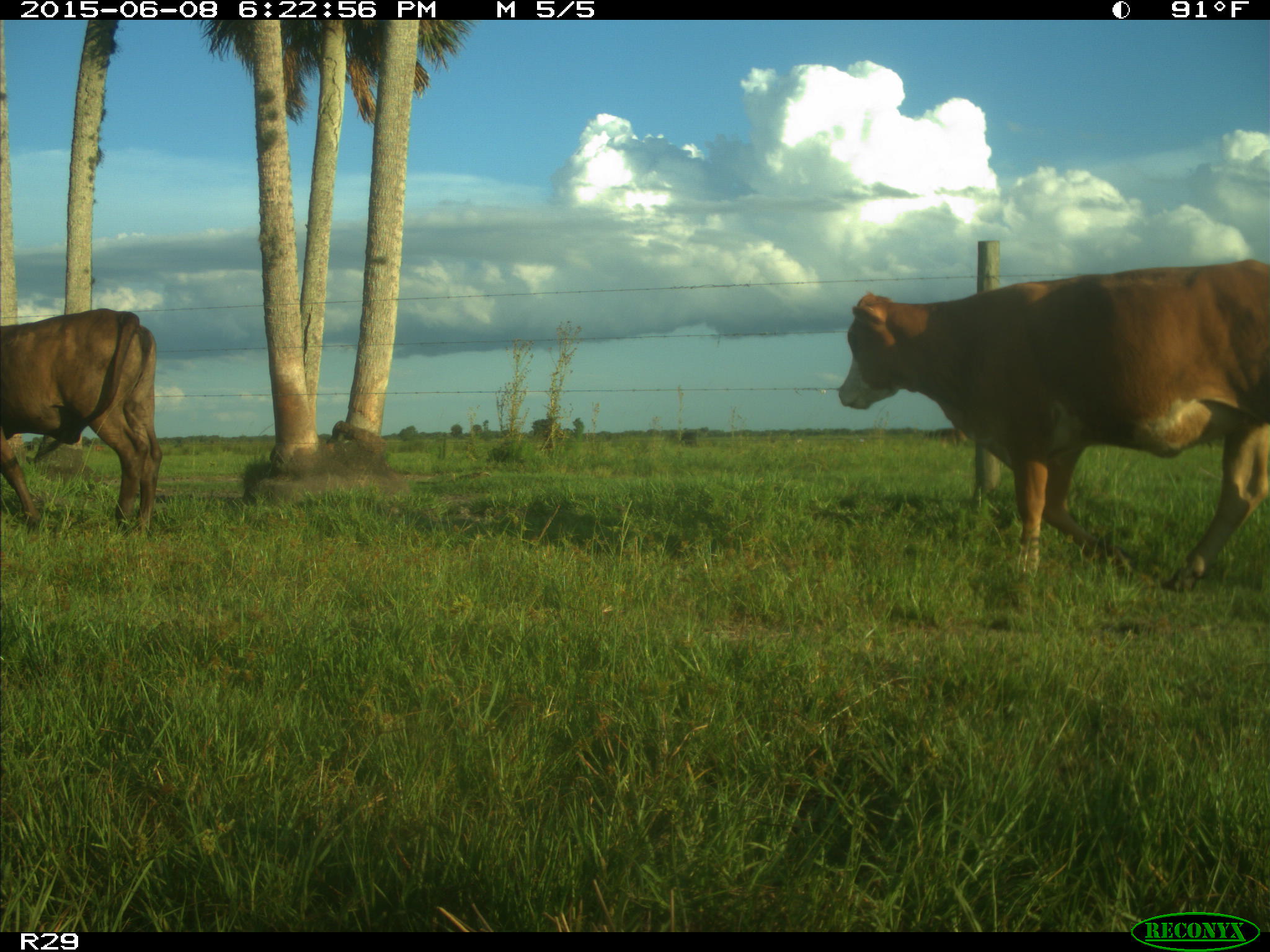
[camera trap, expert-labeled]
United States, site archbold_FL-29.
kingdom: Animalia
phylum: Chordata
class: Mammalia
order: Artiodactyla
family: Bovidae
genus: Bos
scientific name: Bos taurus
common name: domestic cow